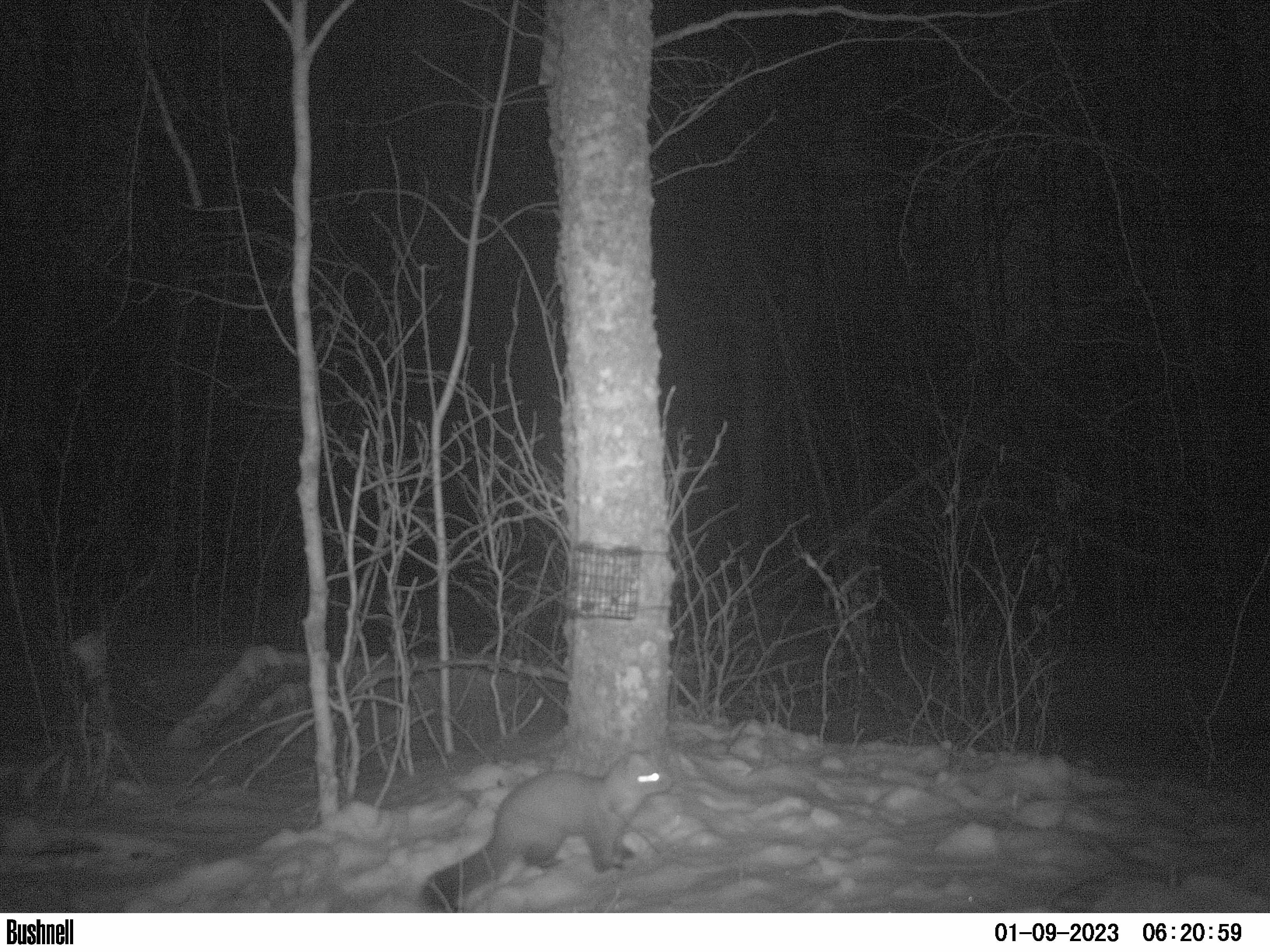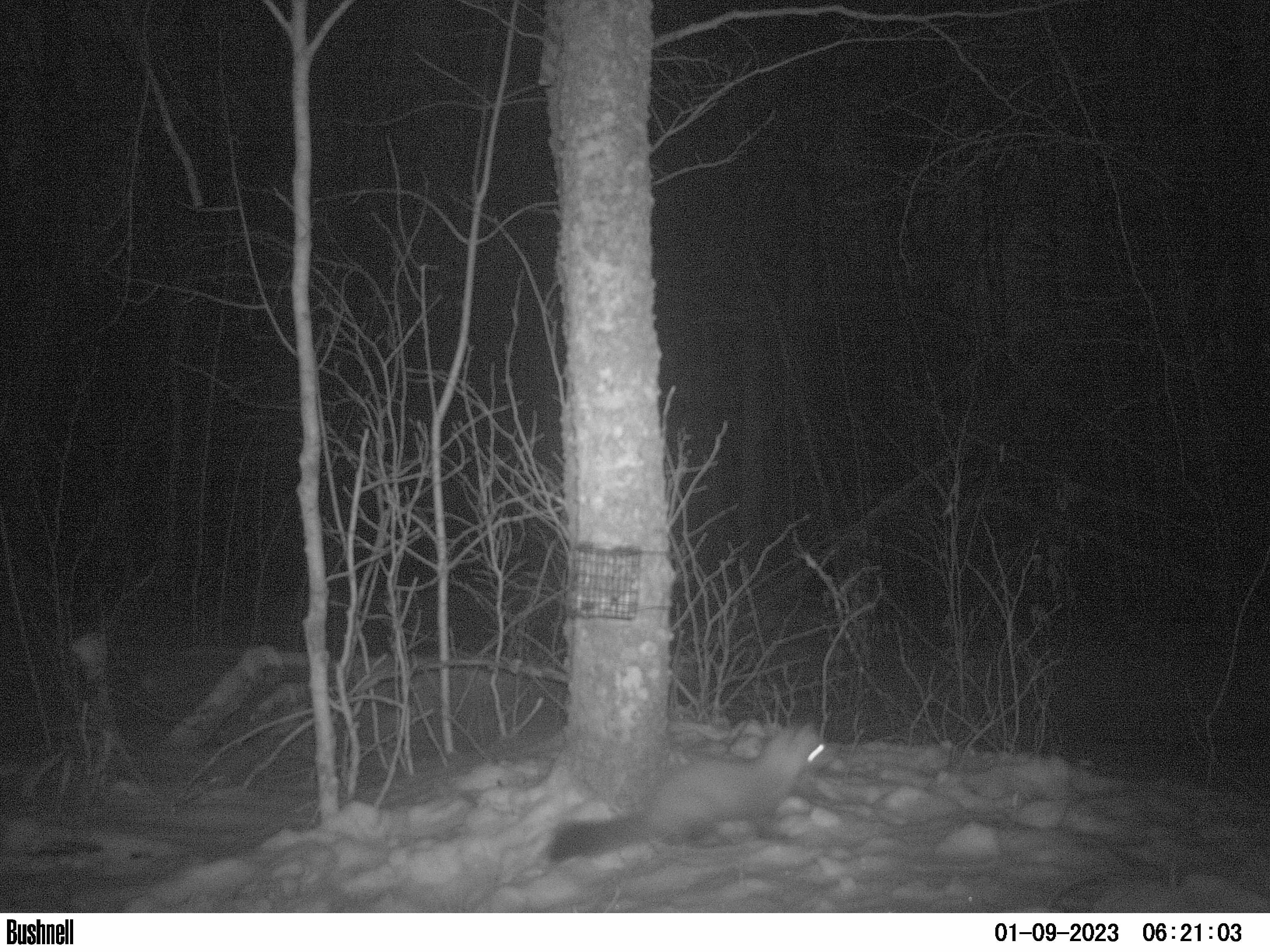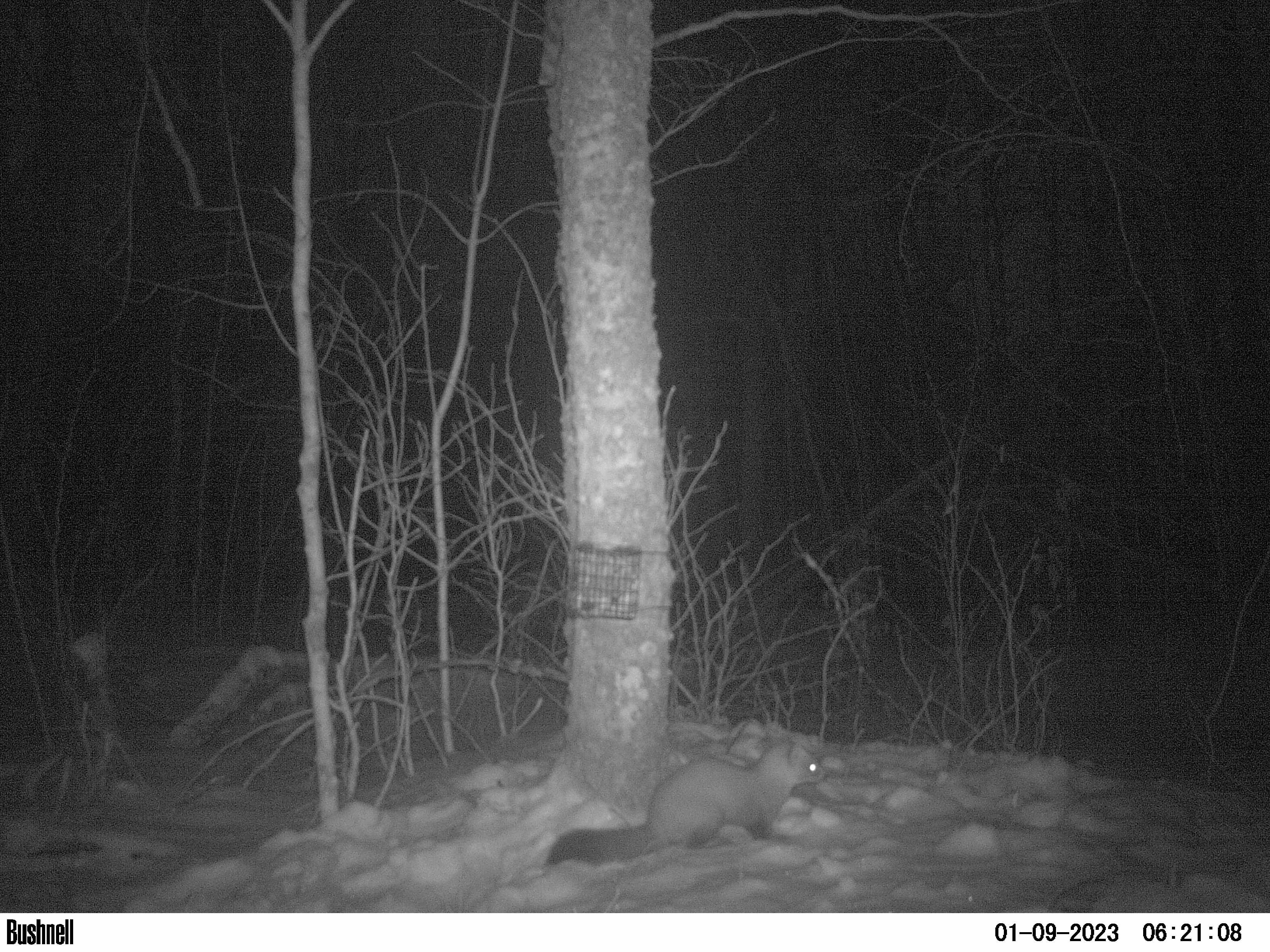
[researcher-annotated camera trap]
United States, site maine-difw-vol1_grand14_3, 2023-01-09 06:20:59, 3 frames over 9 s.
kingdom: Animalia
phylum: Chordata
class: Mammalia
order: Carnivora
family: Mustelidae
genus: Martes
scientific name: Martes americana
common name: american marten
American marten (Martes americana).